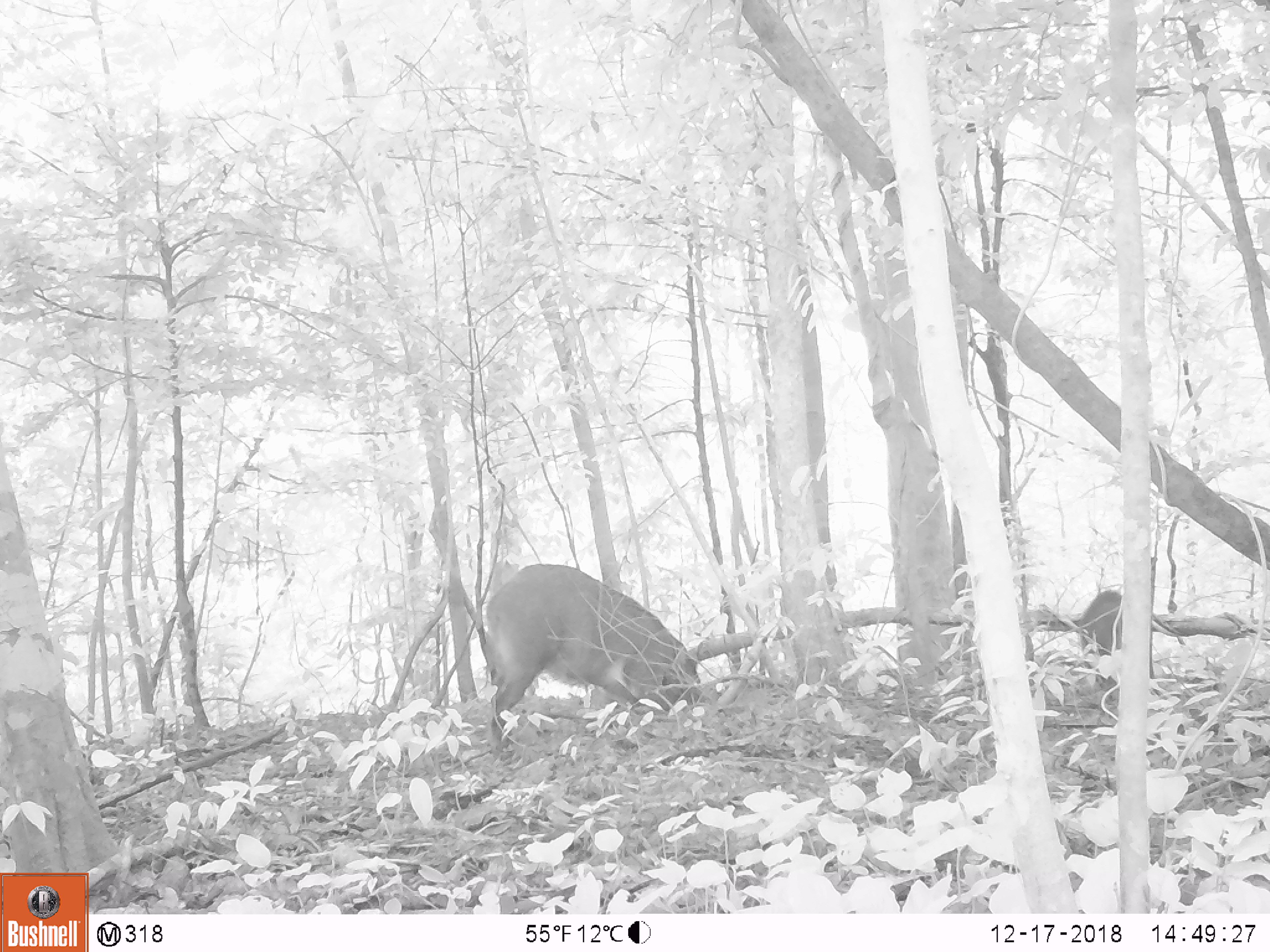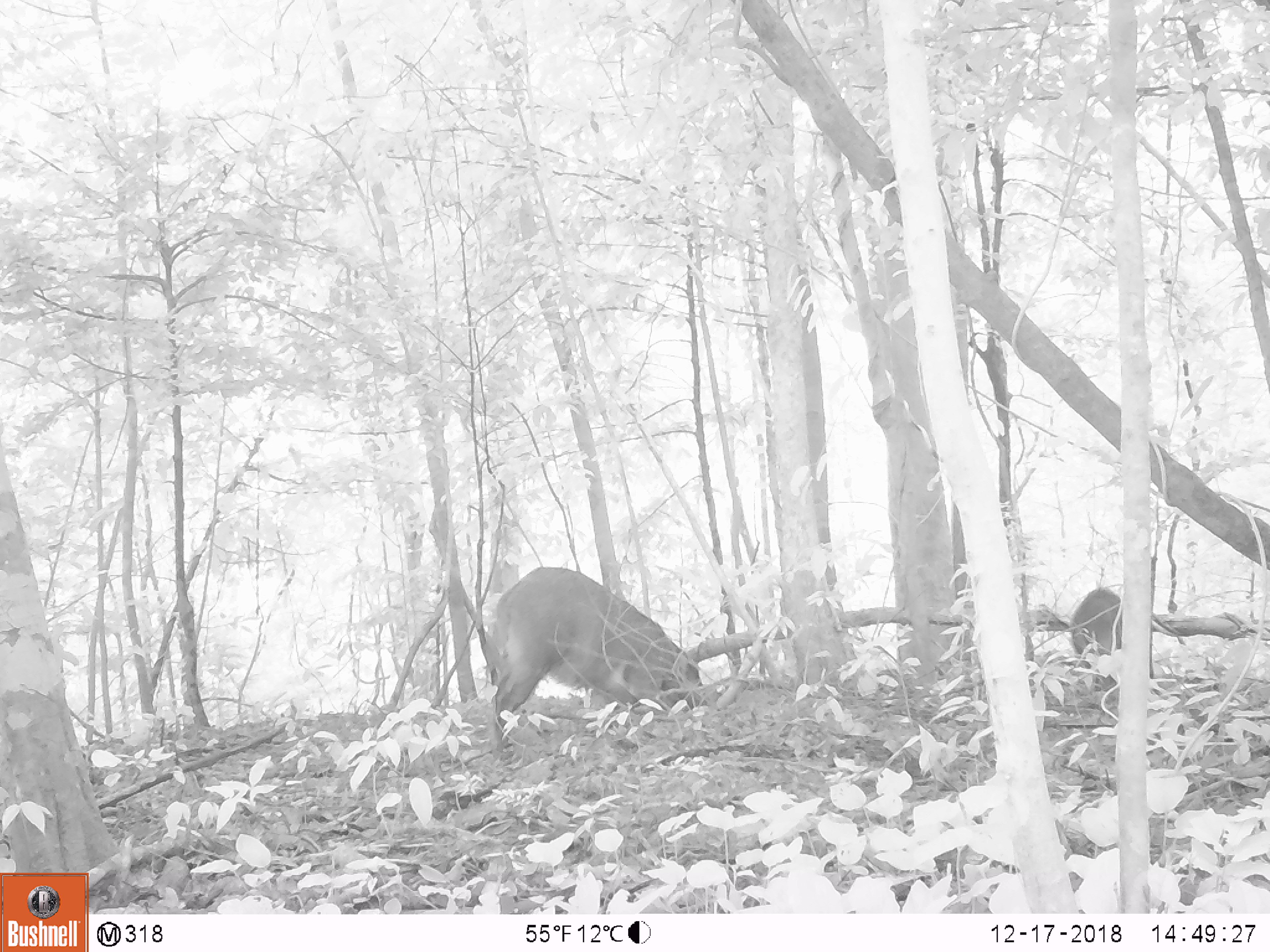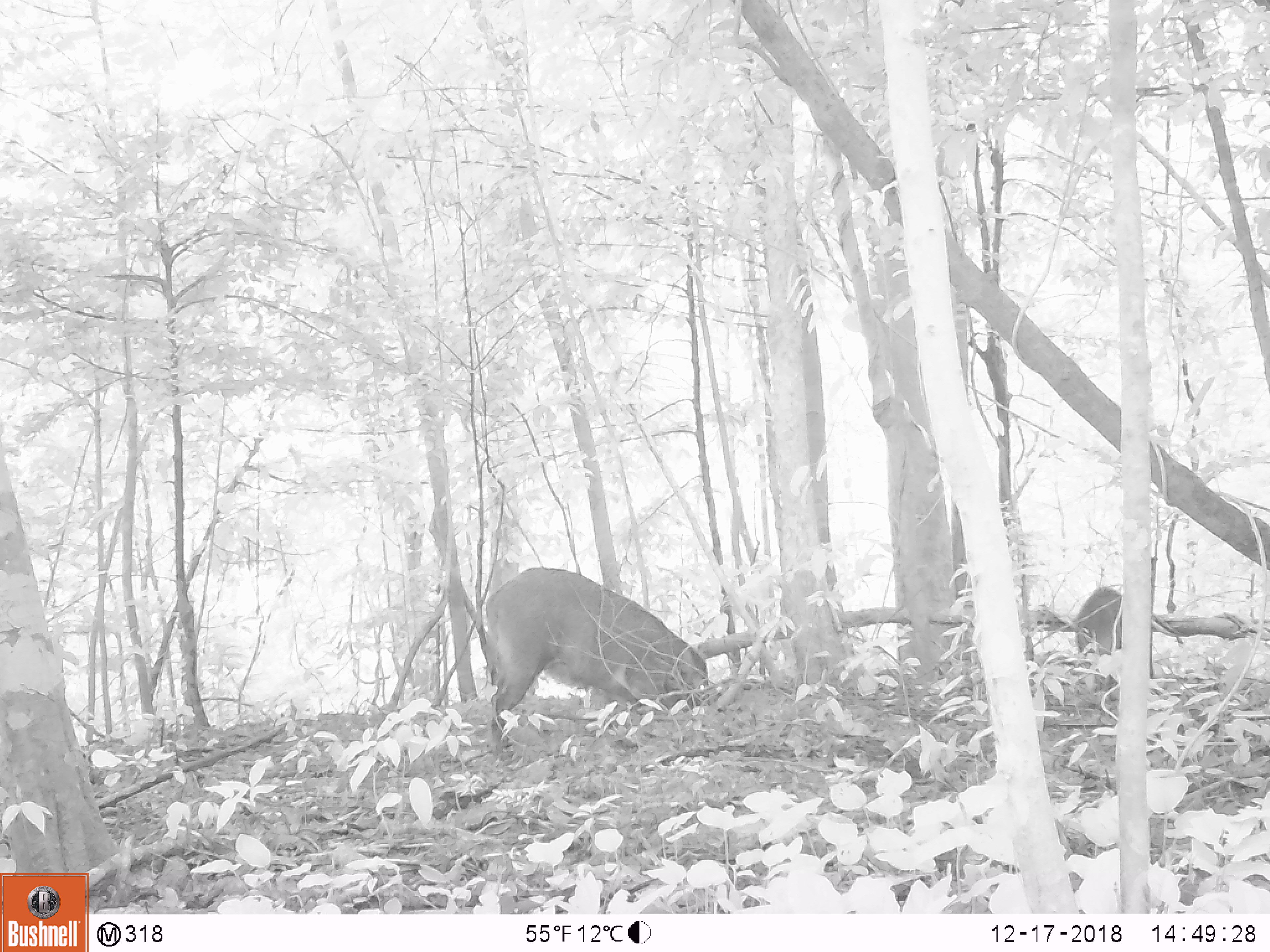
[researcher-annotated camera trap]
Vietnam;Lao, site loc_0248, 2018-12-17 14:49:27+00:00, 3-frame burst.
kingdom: Animalia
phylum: Chordata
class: Mammalia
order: Artiodactyla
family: Suidae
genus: Sus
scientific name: Sus scrofa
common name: eurasian wild pig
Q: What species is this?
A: Eurasian wild pig (Sus scrofa).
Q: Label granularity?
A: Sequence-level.